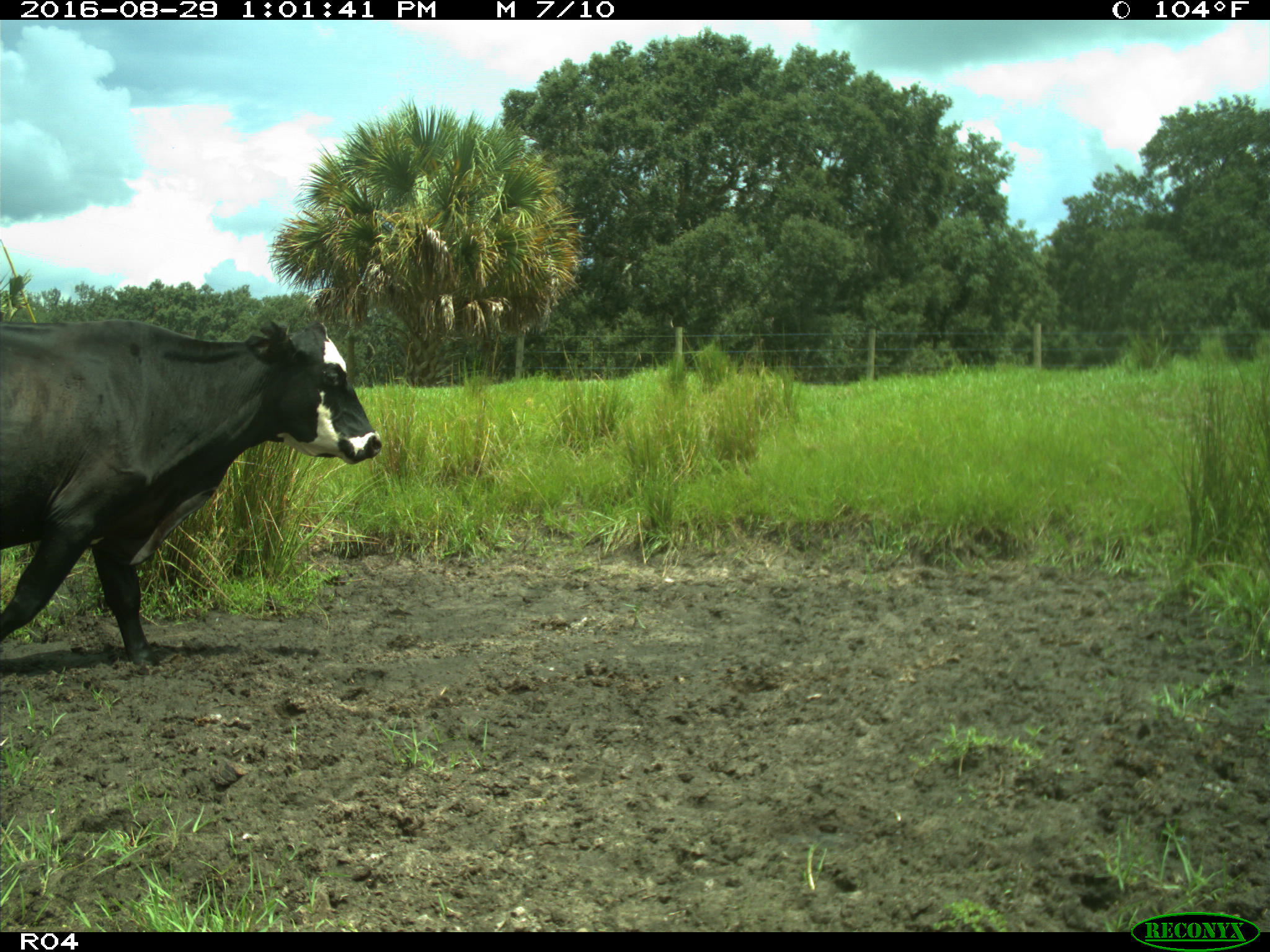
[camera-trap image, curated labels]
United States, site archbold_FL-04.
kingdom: Animalia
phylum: Chordata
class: Mammalia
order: Artiodactyla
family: Bovidae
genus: Bos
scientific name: Bos taurus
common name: domestic cow